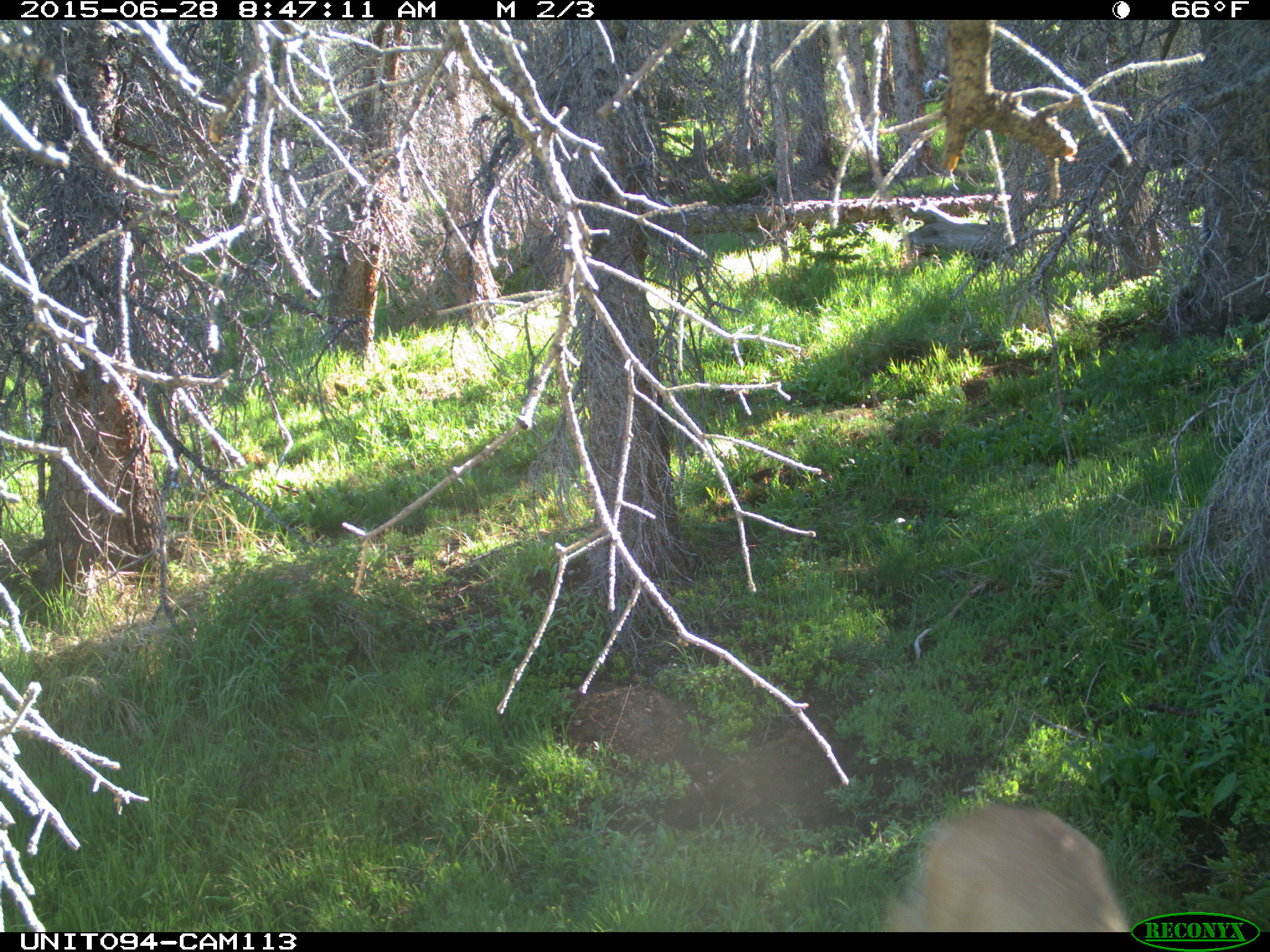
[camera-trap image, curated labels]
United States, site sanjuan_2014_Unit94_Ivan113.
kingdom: Animalia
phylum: Chordata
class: Mammalia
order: Artiodactyla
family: Cervidae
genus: Odocoileus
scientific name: Odocoileus hemionus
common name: mule deer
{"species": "Odocoileus hemionus (mule deer)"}